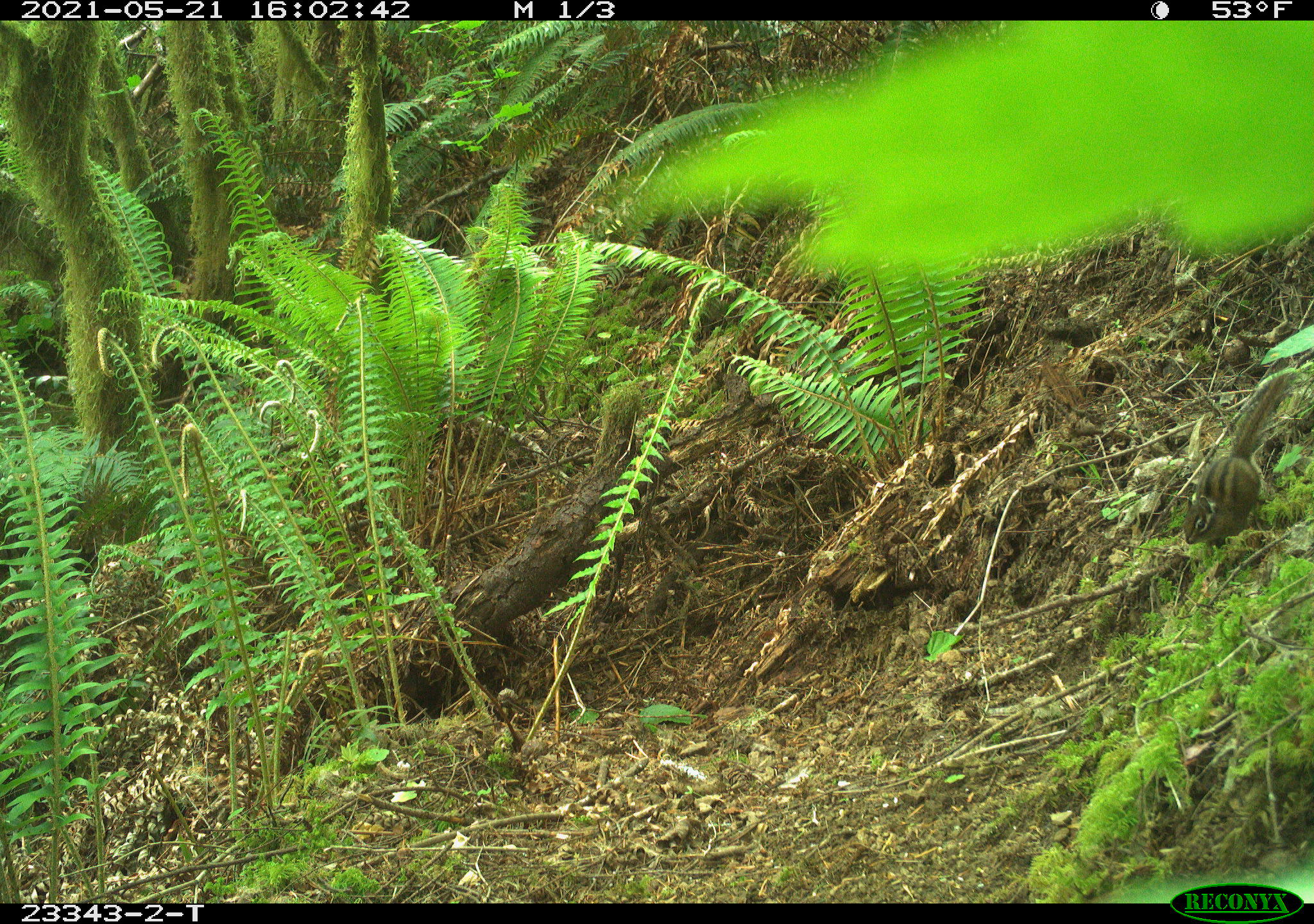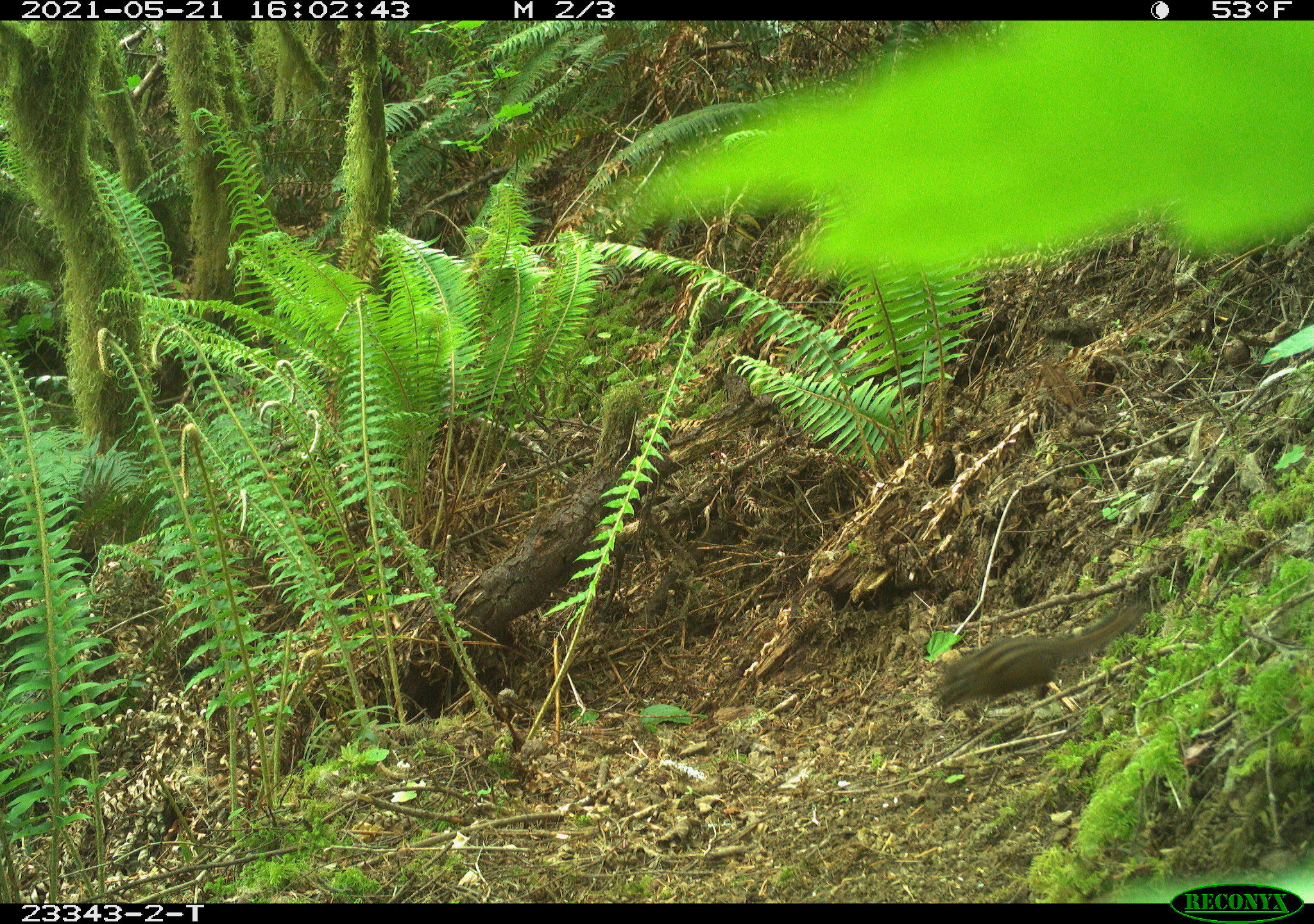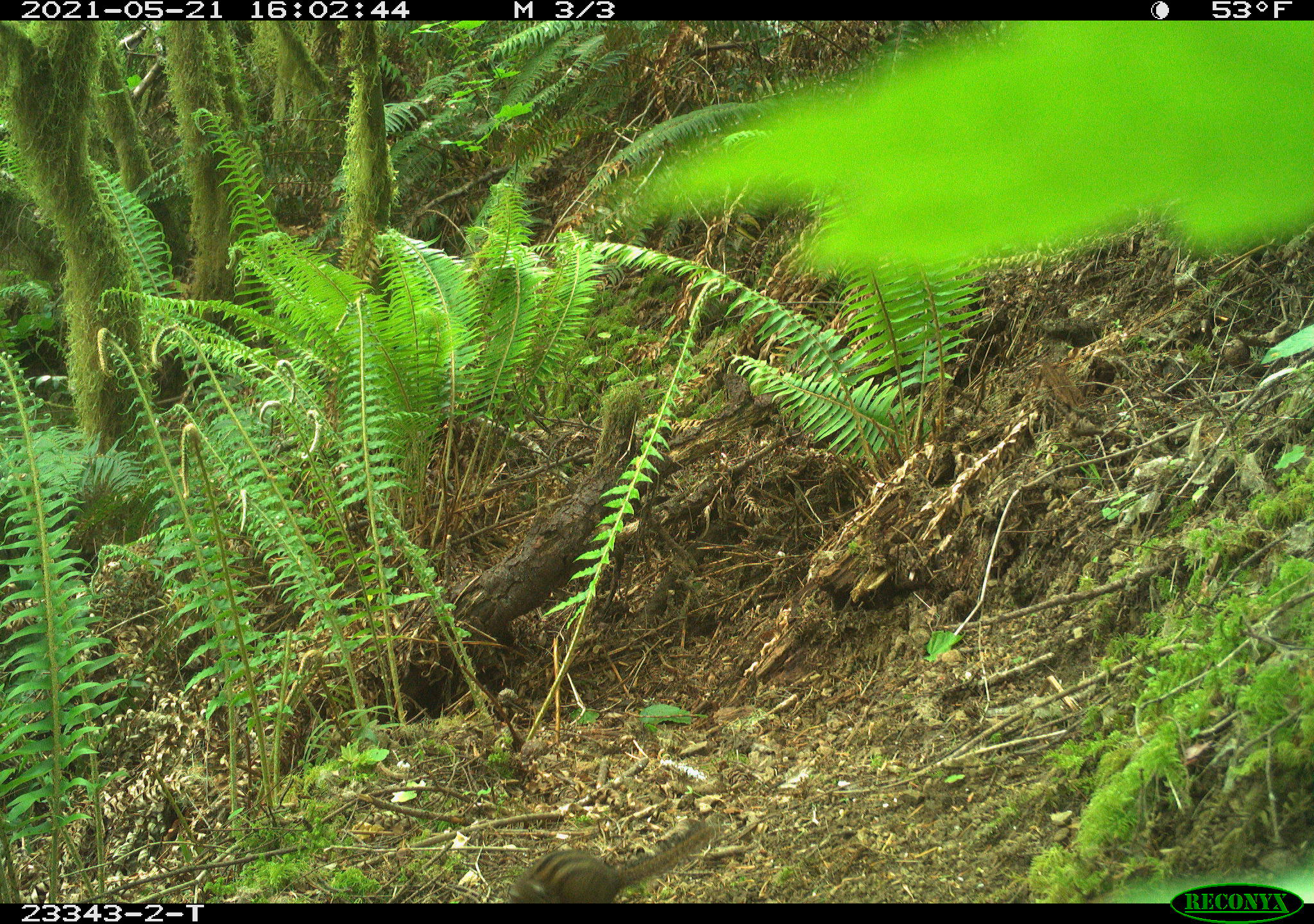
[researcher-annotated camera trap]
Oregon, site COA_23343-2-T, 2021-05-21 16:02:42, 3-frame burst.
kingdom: Animalia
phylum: Chordata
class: Mammalia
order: Rodentia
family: Sciuridae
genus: Neotamias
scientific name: Neotamias townsendii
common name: townsend's chipmunk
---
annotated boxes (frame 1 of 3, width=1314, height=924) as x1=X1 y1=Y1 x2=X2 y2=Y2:
townsend's chipmunk: x1=1176 y1=359 x2=1307 y2=560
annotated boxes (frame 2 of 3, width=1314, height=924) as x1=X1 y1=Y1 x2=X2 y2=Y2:
townsend's chipmunk: x1=922 y1=589 x2=1163 y2=720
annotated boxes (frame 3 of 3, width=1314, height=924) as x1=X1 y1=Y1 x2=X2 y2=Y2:
townsend's chipmunk: x1=495 y1=814 x2=725 y2=901